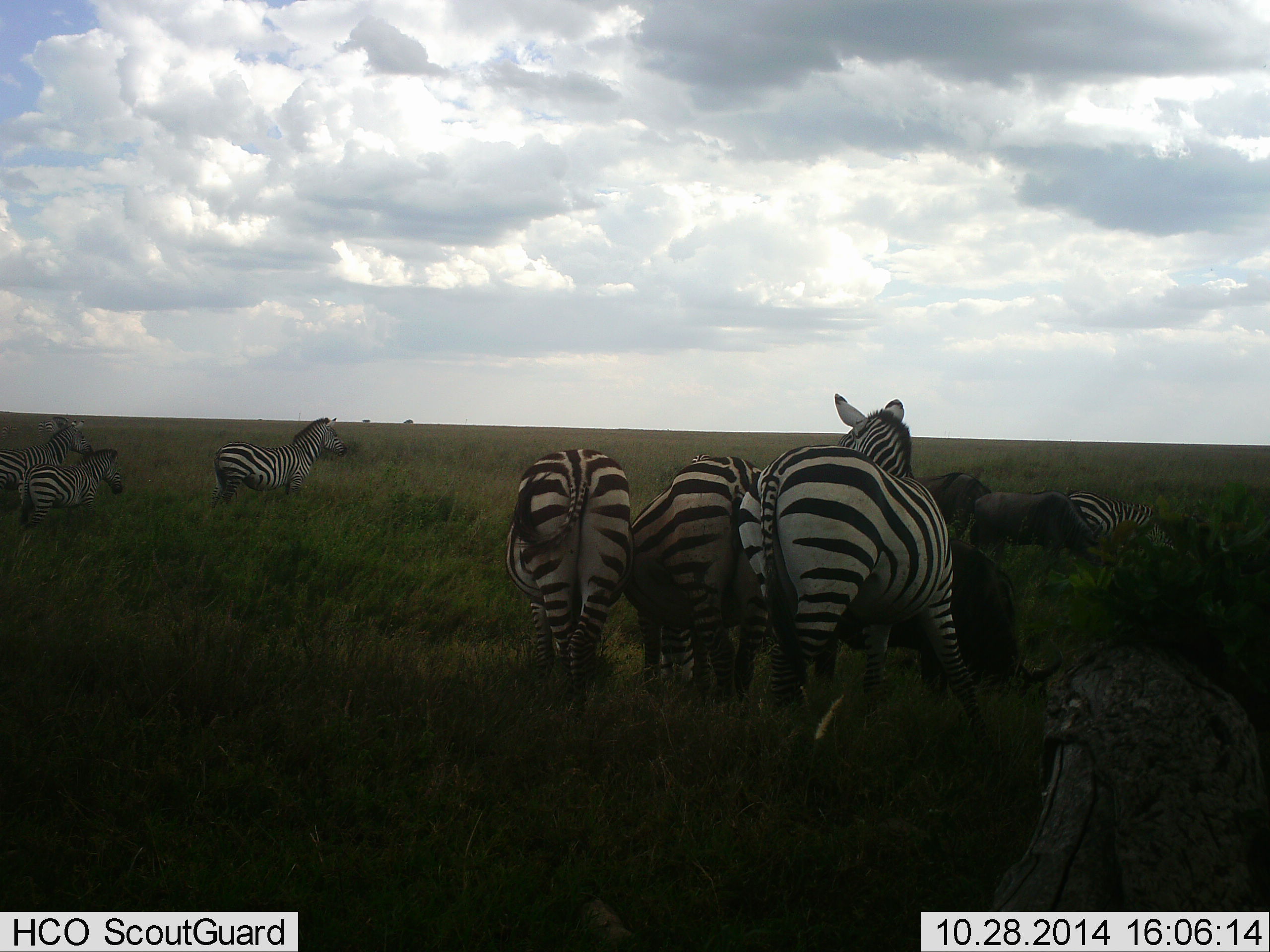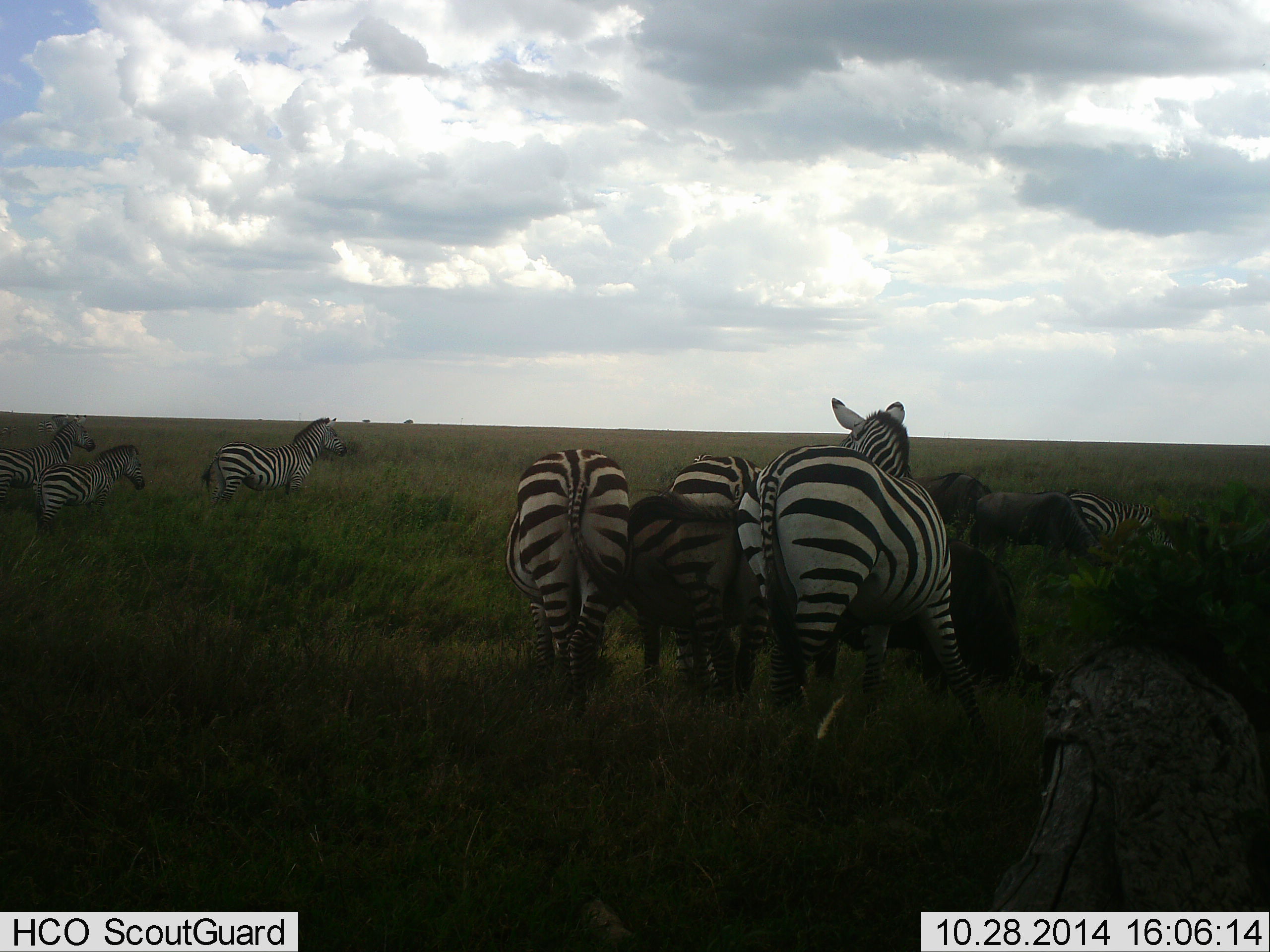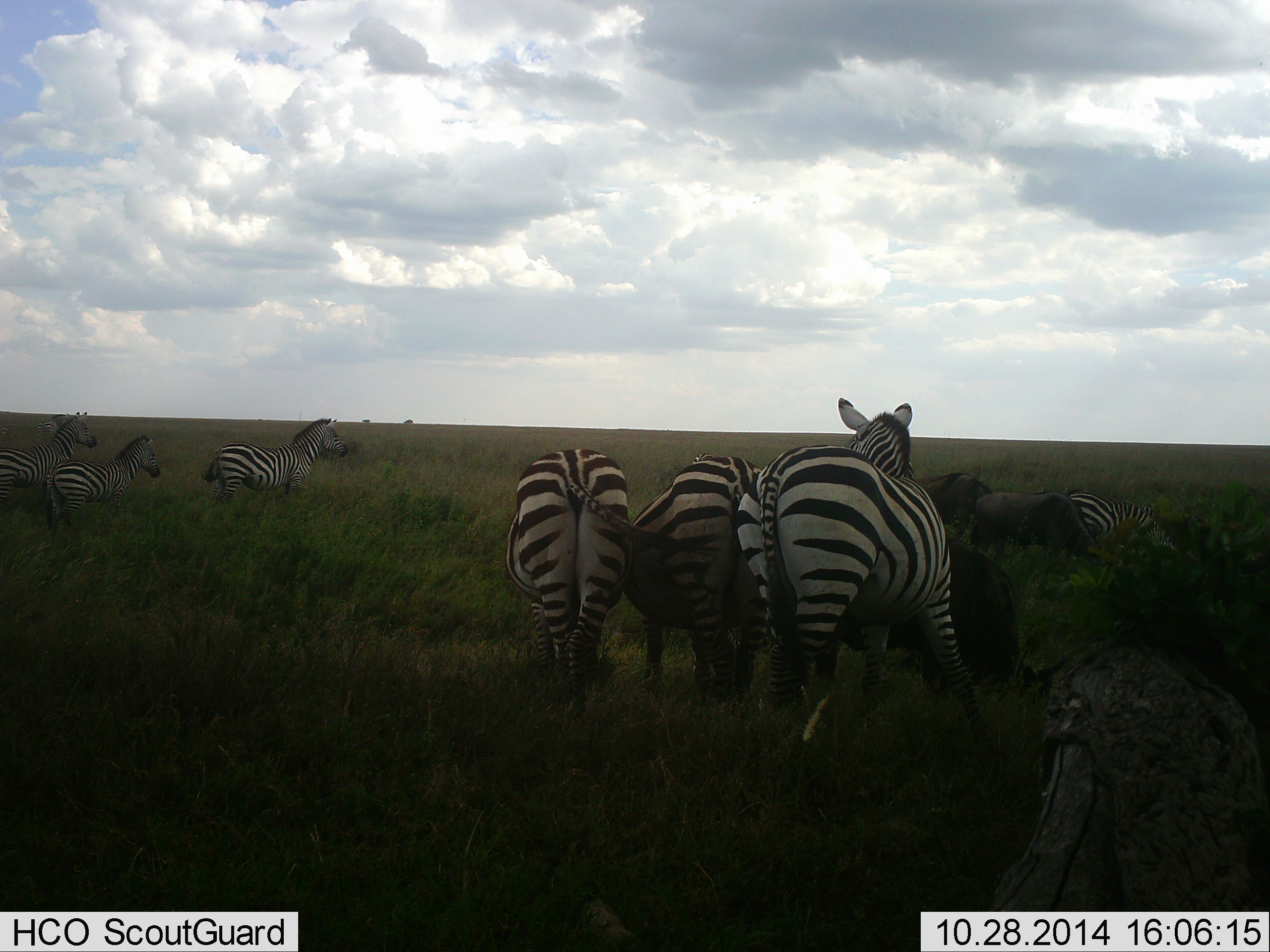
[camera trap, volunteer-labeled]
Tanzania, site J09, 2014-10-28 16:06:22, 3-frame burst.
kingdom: Animalia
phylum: Chordata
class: Mammalia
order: Artiodactyla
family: Bovidae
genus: Connochaetes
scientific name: Connochaetes taurinus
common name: blue wildebeest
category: wildebeest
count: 3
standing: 60%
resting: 0%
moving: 0%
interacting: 10%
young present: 0%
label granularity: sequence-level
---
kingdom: Animalia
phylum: Chordata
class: Mammalia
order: Perissodactyla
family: Equidae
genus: Equus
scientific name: Equus quagga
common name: plains zebra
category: zebra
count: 7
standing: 100%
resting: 0%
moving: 47%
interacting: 33%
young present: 7%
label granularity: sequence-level